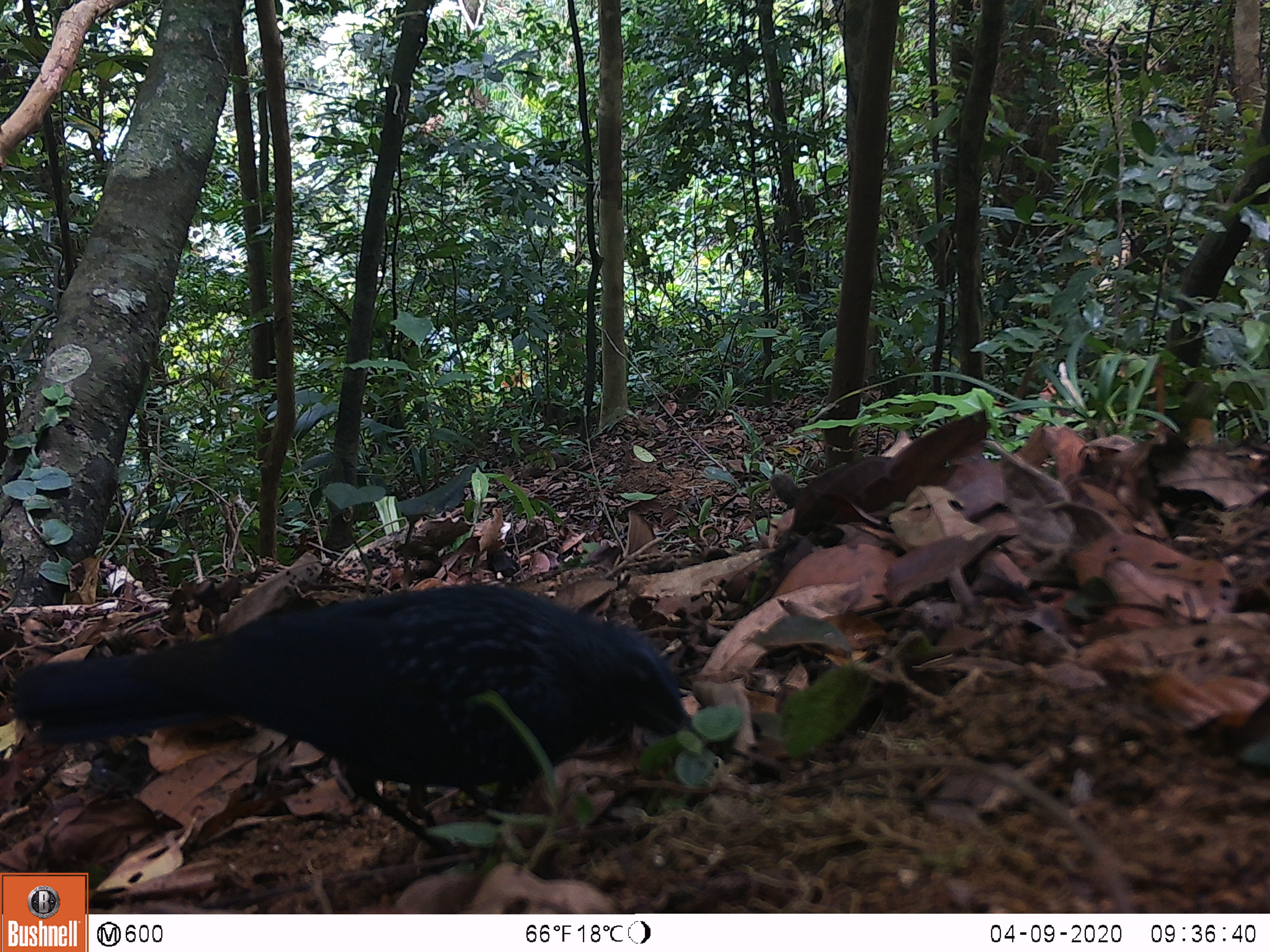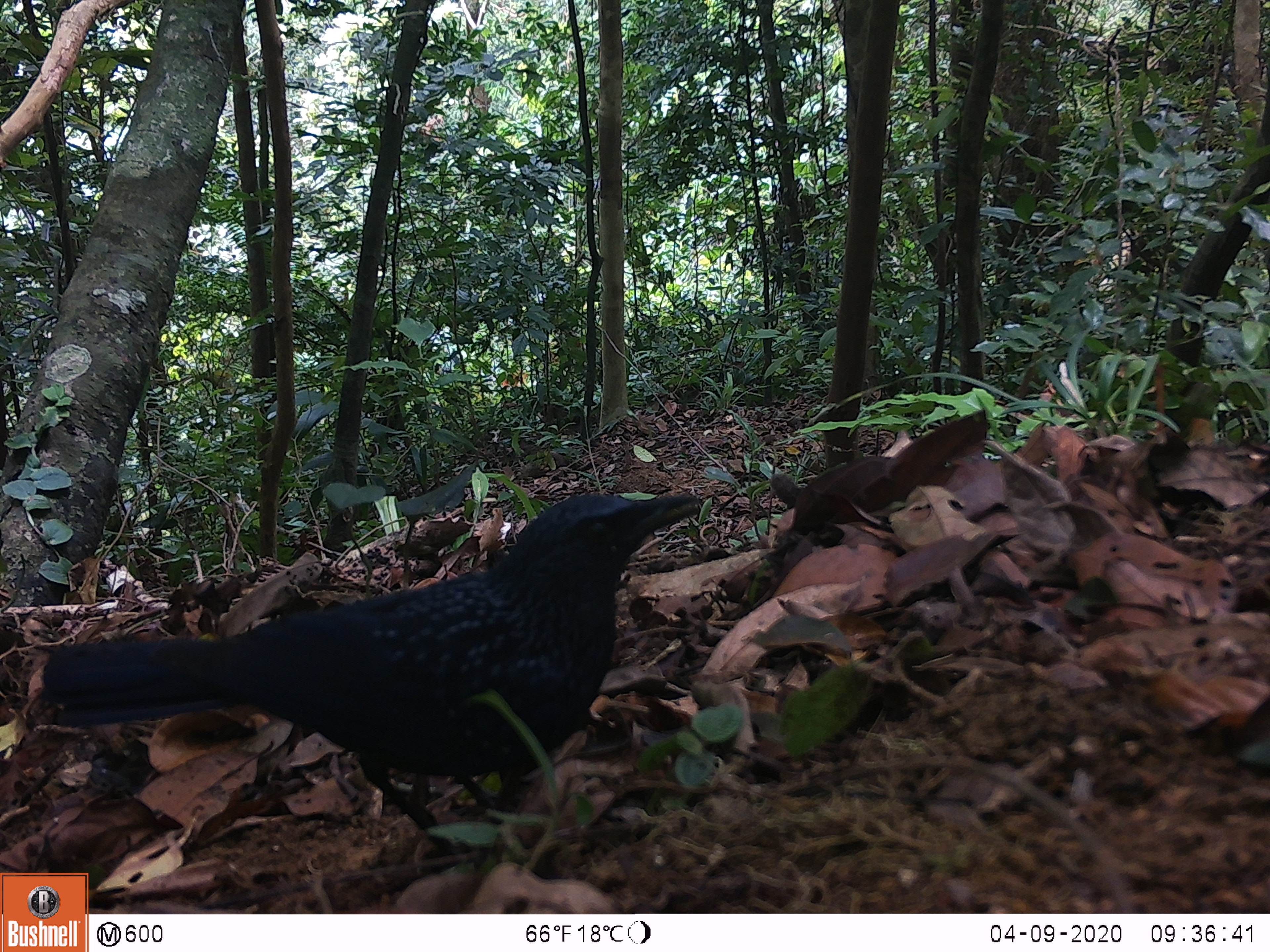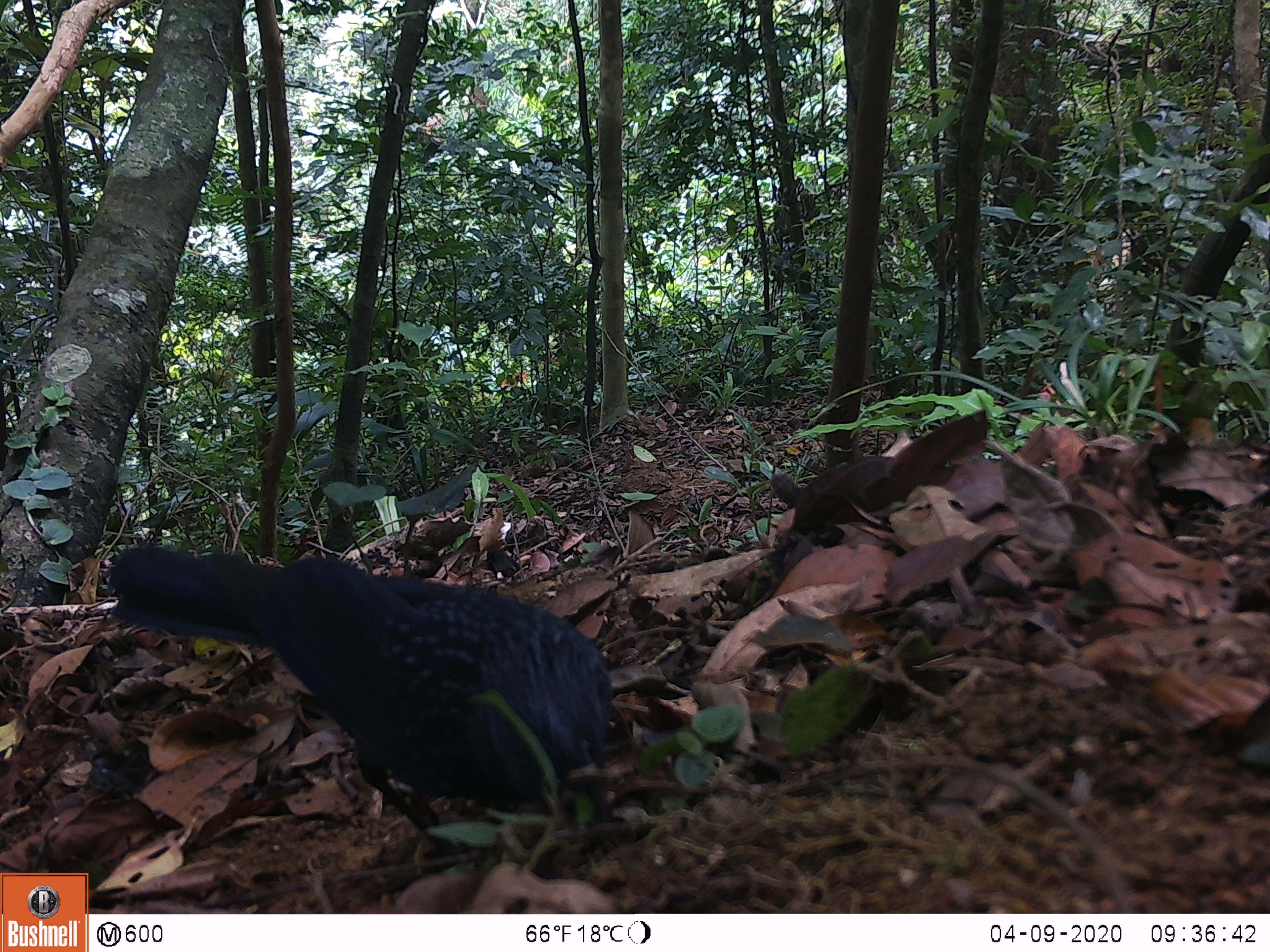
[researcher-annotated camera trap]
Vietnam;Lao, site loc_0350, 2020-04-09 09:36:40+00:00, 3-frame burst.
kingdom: Animalia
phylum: Chordata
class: Aves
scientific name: Aves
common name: bird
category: unidentified bird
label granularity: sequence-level